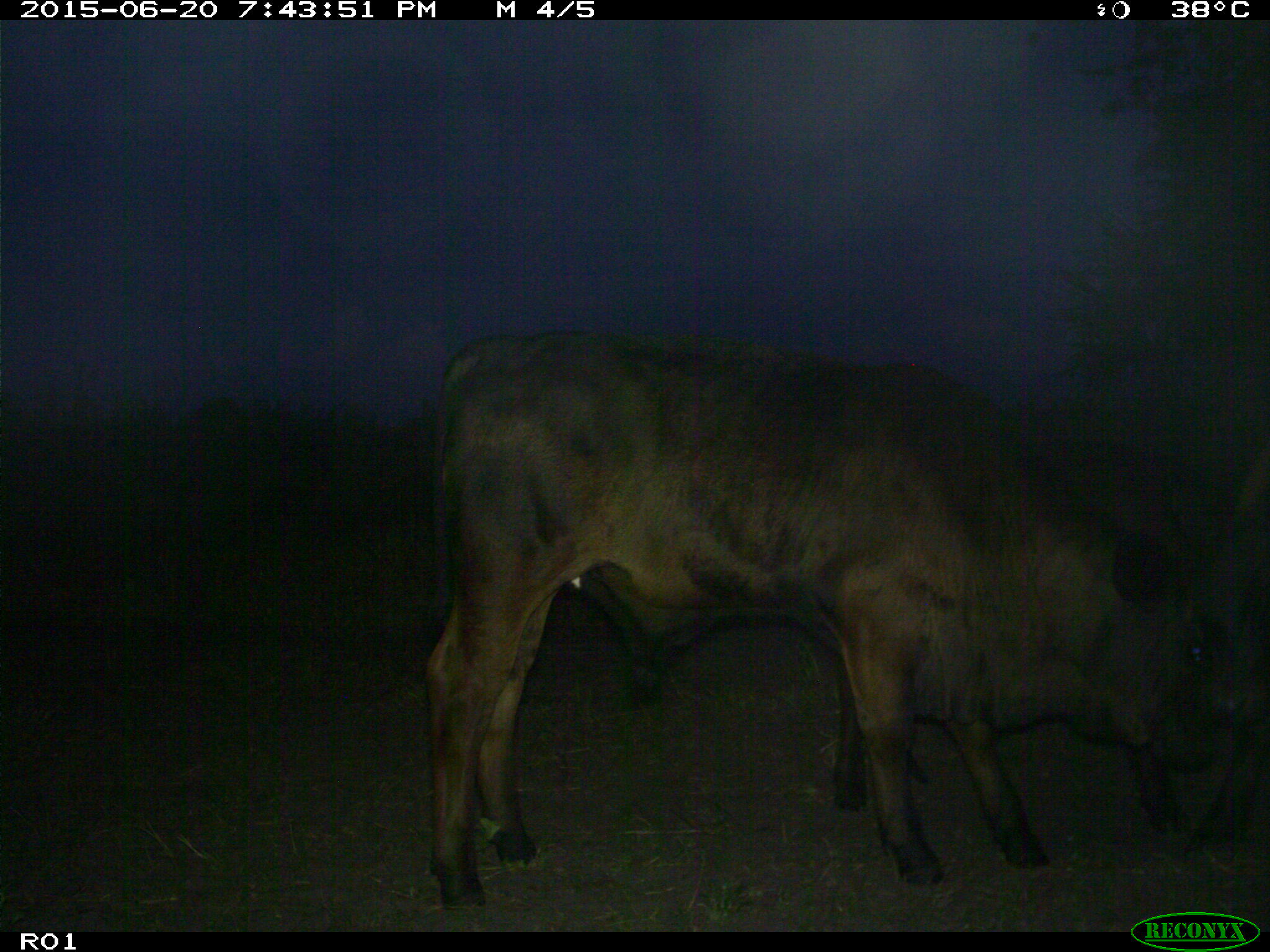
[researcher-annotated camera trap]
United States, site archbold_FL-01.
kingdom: Animalia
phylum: Chordata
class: Mammalia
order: Artiodactyla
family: Bovidae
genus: Bos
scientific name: Bos taurus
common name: domestic cow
Bos taurus (domestic cow).